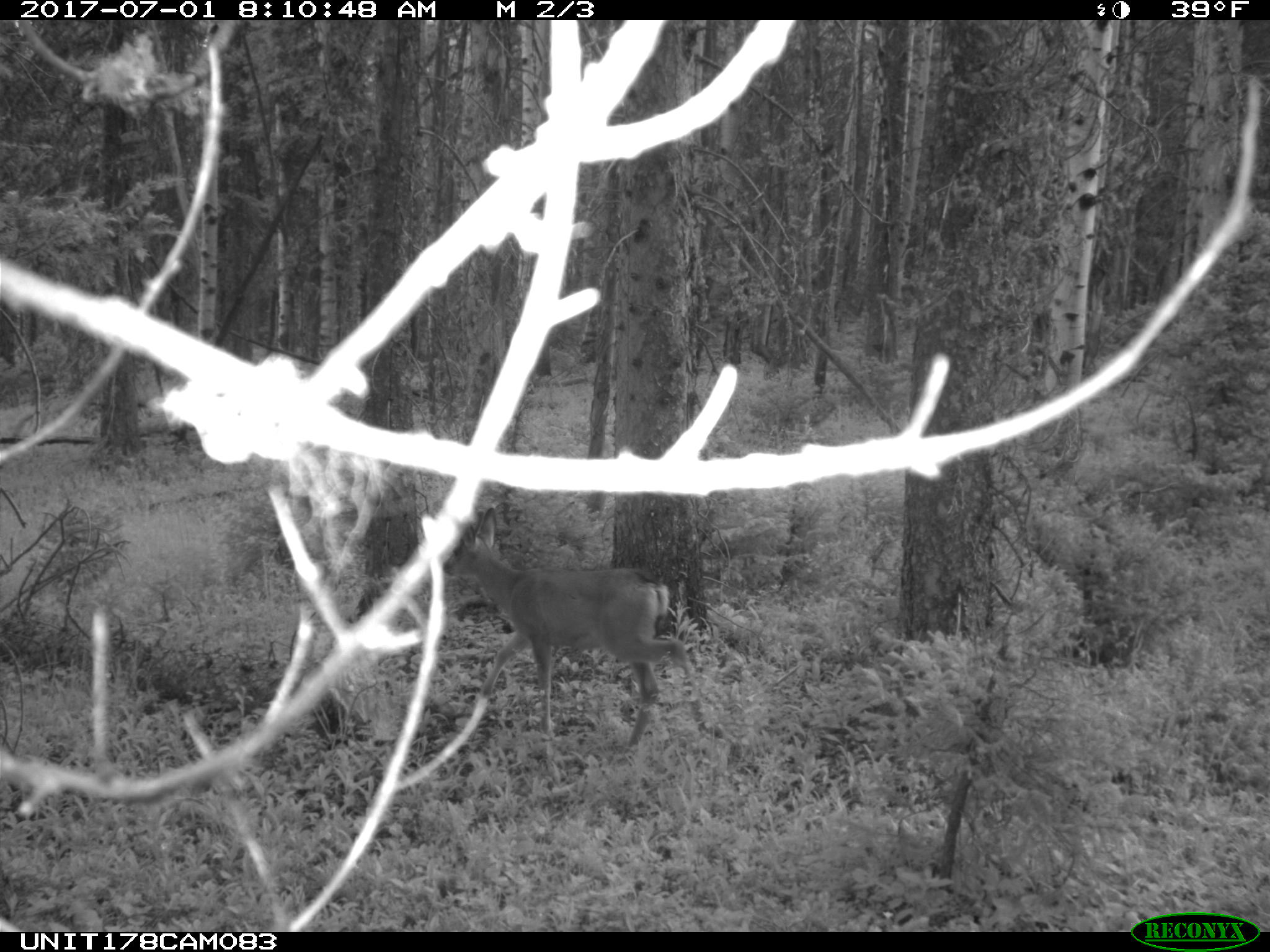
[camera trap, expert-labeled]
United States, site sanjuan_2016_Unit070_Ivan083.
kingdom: Animalia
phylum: Chordata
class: Mammalia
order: Artiodactyla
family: Cervidae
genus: Odocoileus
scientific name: Odocoileus hemionus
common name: mule deer